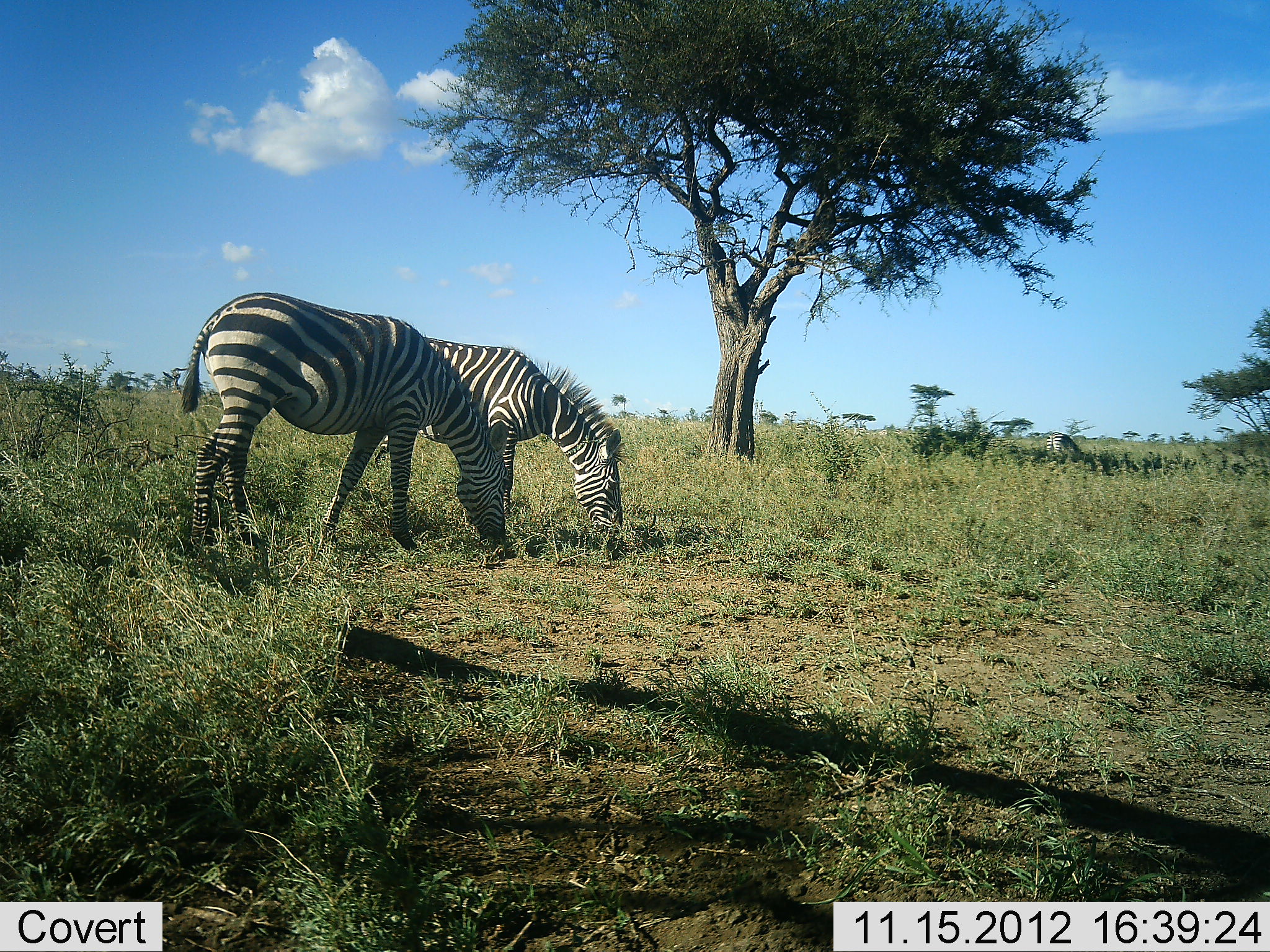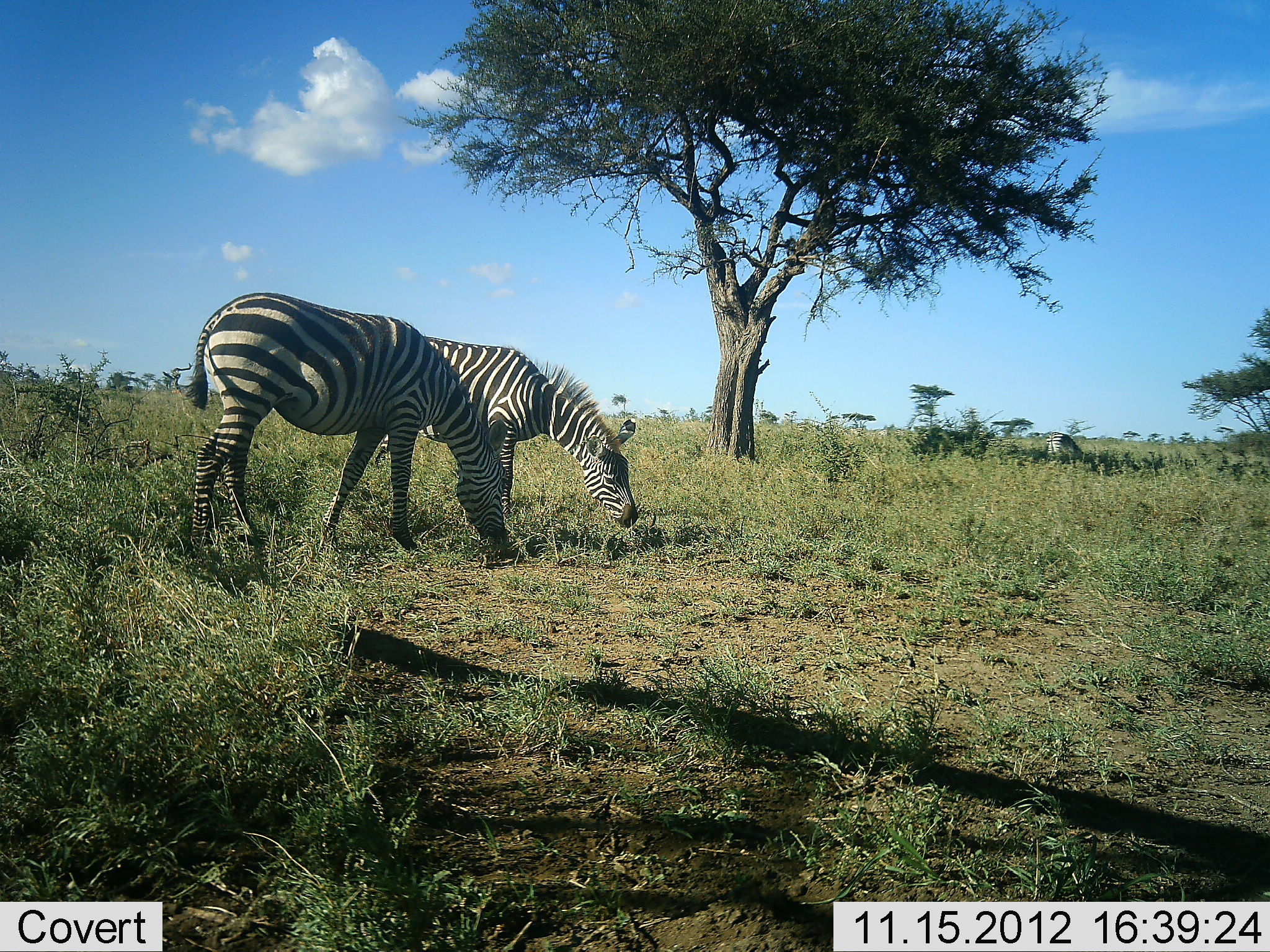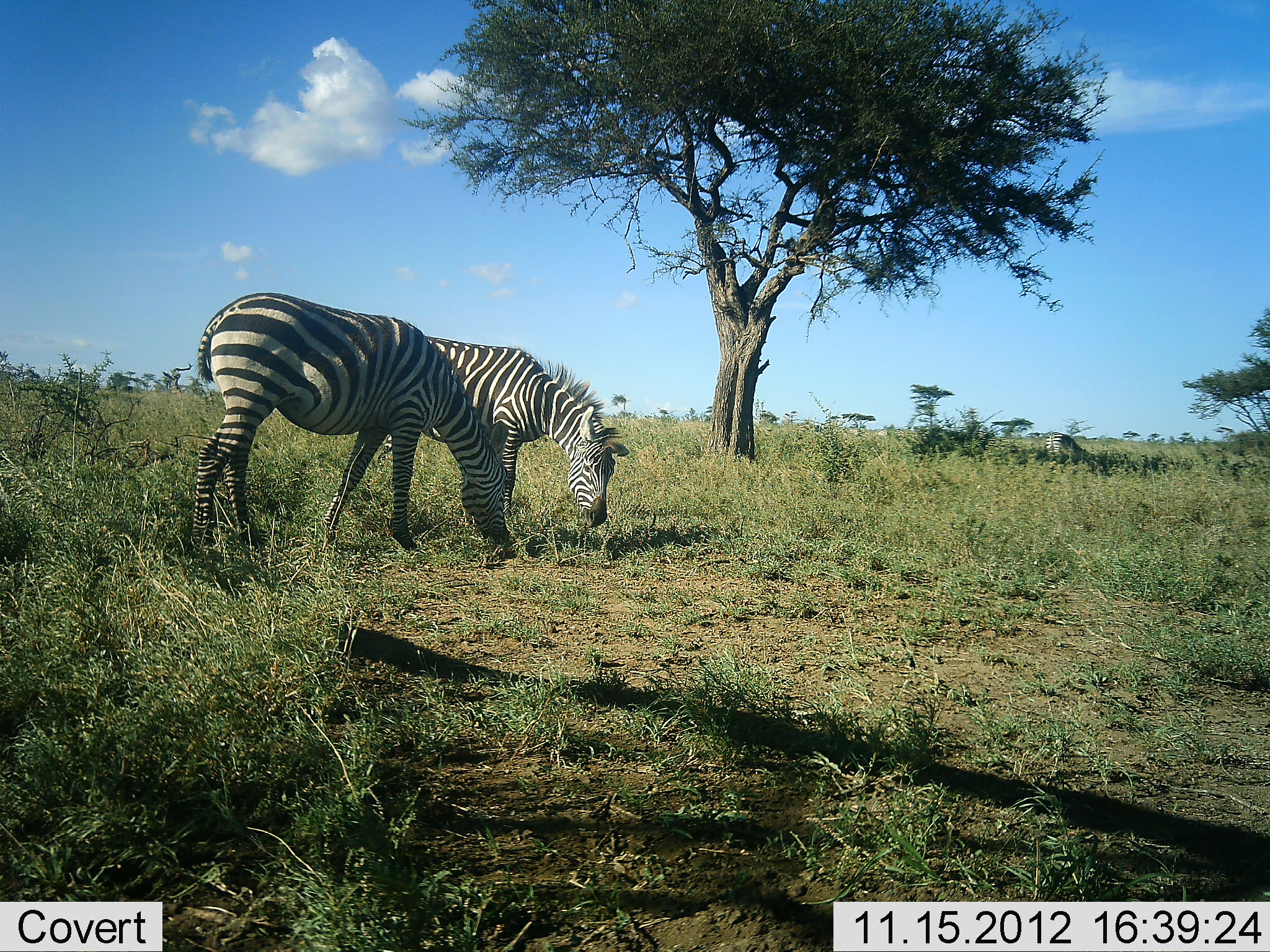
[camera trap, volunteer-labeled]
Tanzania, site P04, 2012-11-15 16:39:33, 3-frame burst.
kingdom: Animalia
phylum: Chordata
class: Mammalia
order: Perissodactyla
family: Equidae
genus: Equus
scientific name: Equus quagga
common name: plains zebra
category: zebra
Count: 2.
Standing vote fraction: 30%.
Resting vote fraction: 0%.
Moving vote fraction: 0%.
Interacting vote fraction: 0%.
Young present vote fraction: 0%.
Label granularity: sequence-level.